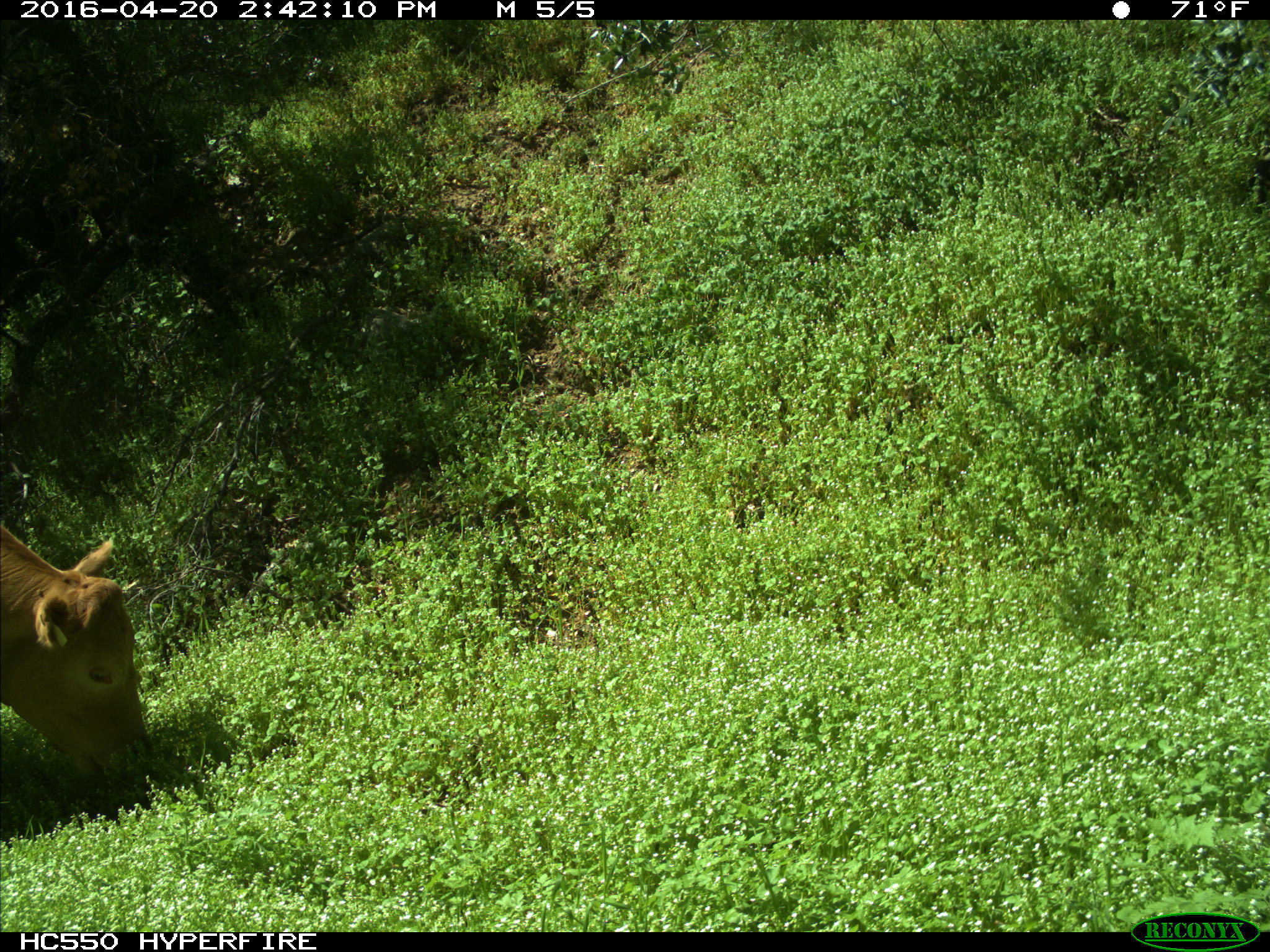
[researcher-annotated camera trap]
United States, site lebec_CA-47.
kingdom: Animalia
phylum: Chordata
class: Mammalia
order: Artiodactyla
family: Bovidae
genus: Bos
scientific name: Bos taurus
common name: domestic cow